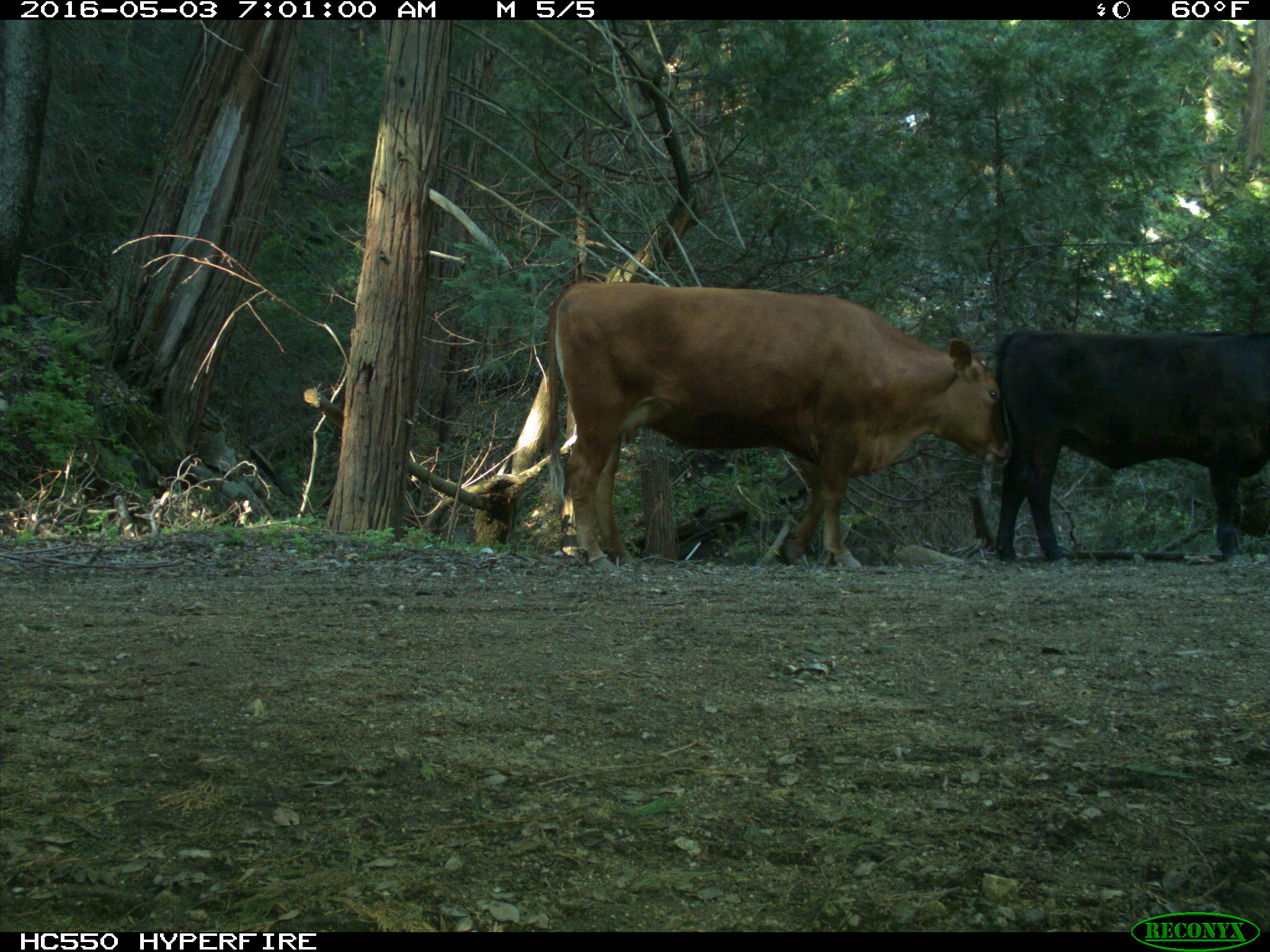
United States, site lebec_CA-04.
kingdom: Animalia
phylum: Chordata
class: Mammalia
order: Artiodactyla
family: Bovidae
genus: Bos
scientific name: Bos taurus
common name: domestic cow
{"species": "Bos taurus (domestic cow)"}